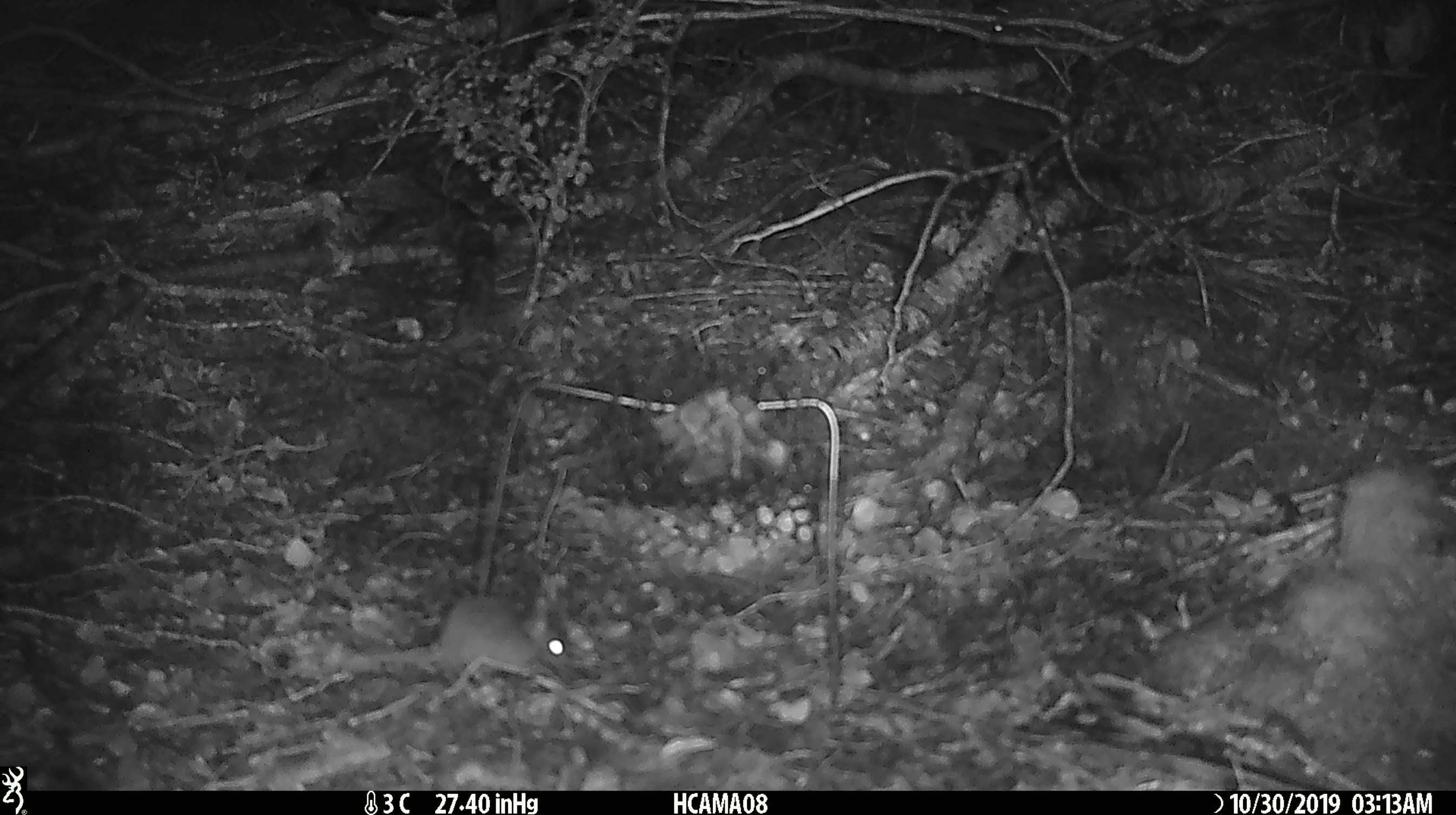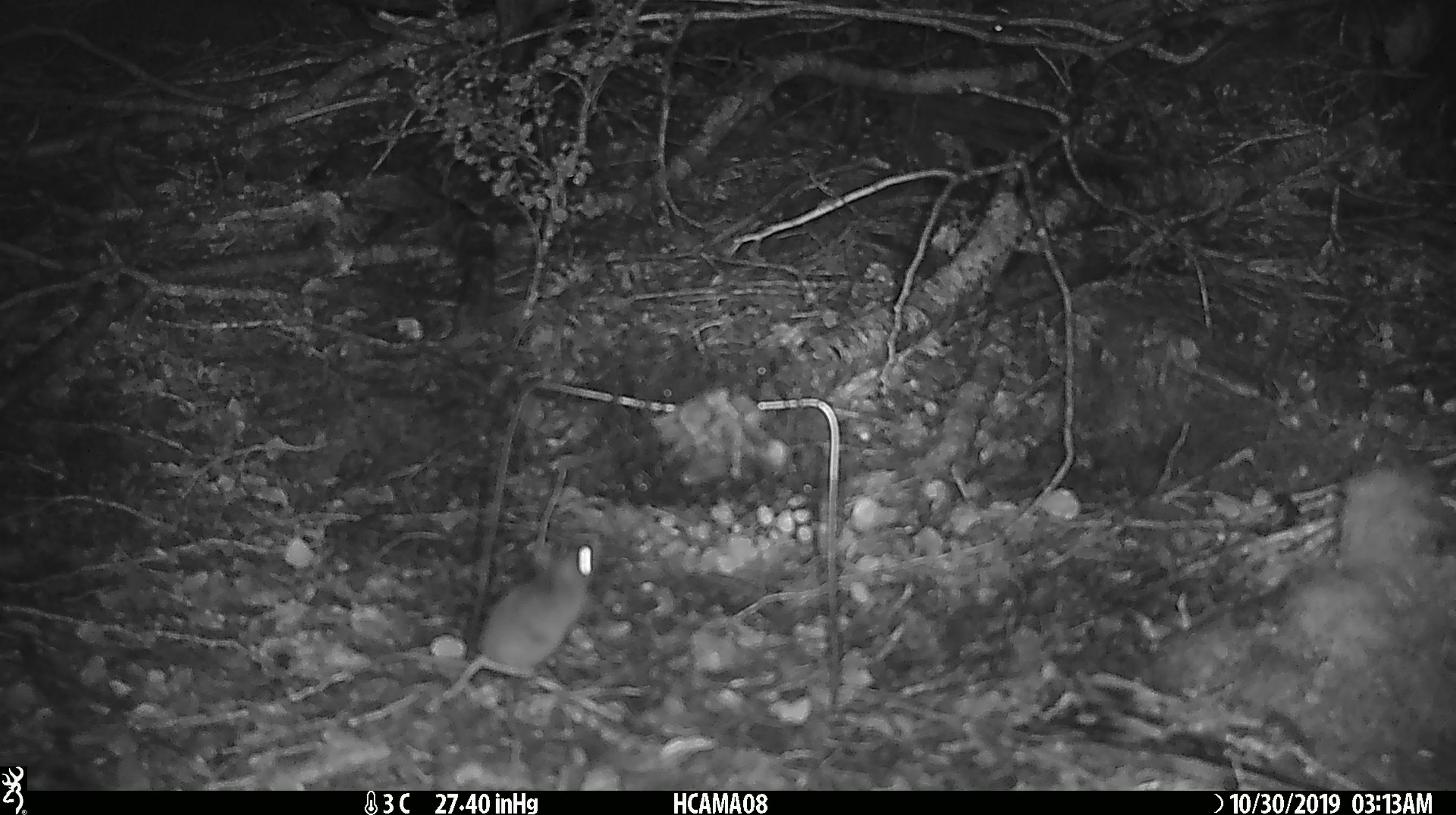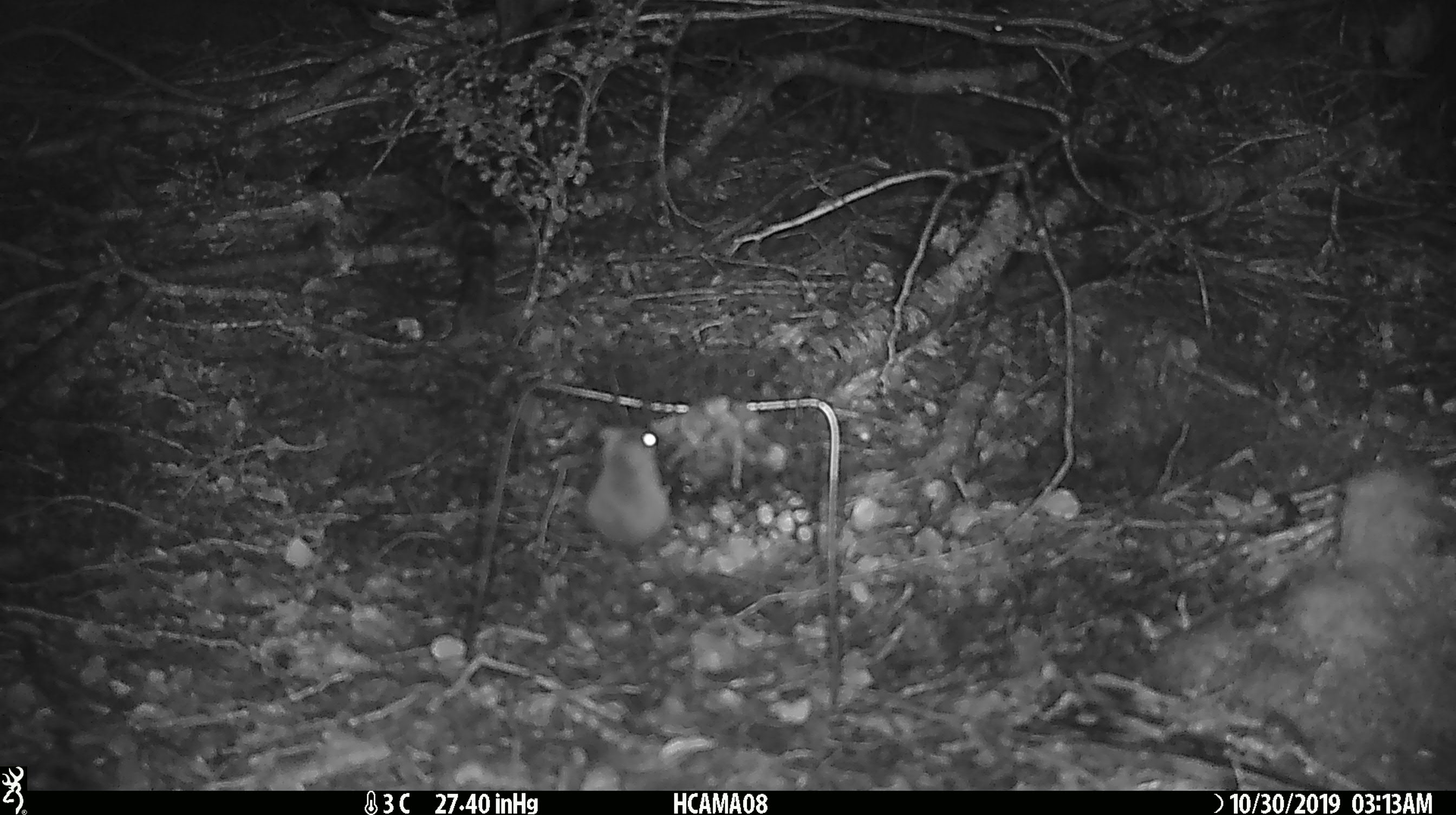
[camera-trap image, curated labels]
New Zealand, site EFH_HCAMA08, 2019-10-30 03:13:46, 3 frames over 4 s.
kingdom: Animalia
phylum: Chordata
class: Mammalia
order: Rodentia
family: Muridae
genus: Mus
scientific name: Mus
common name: mouse